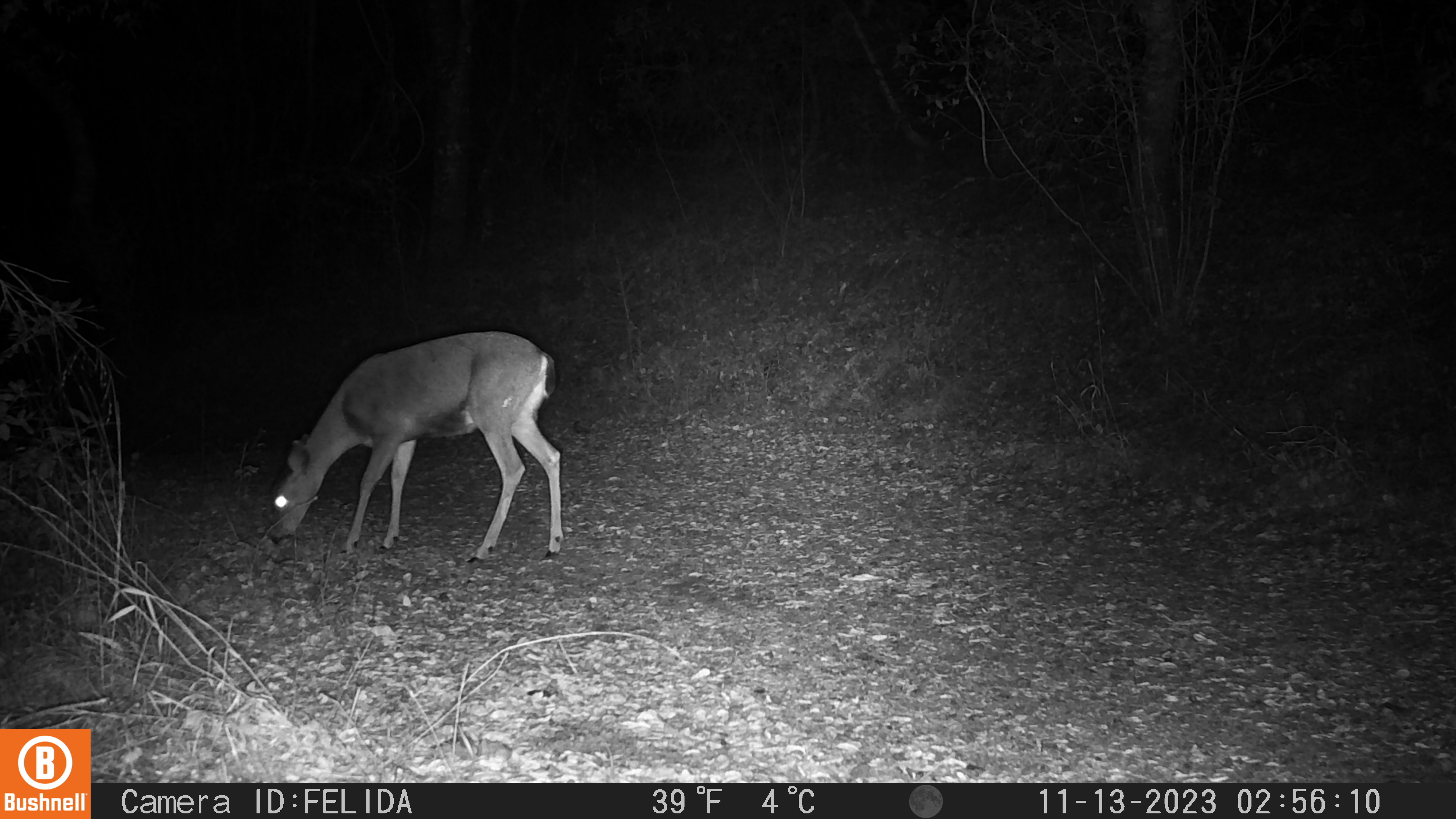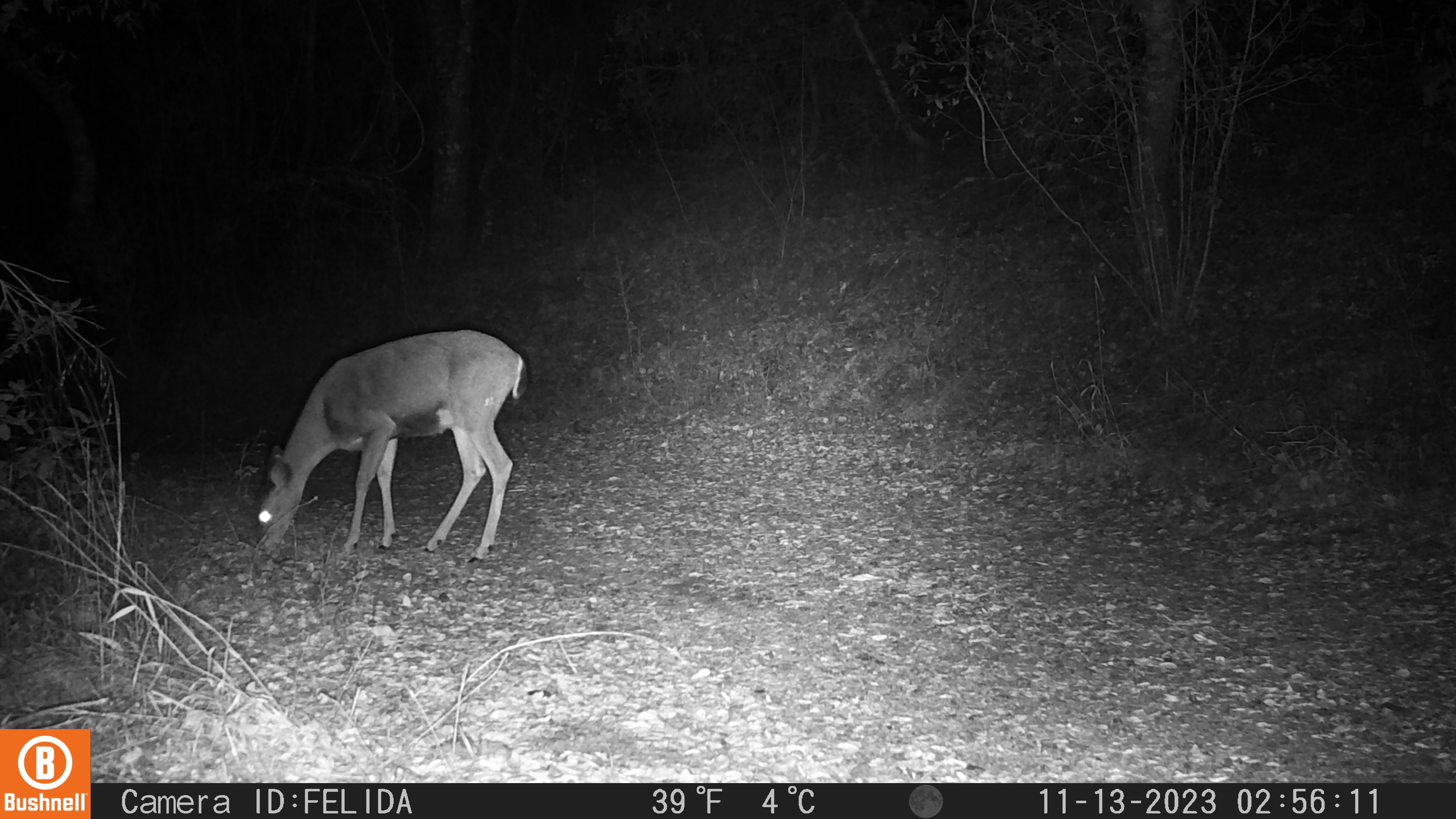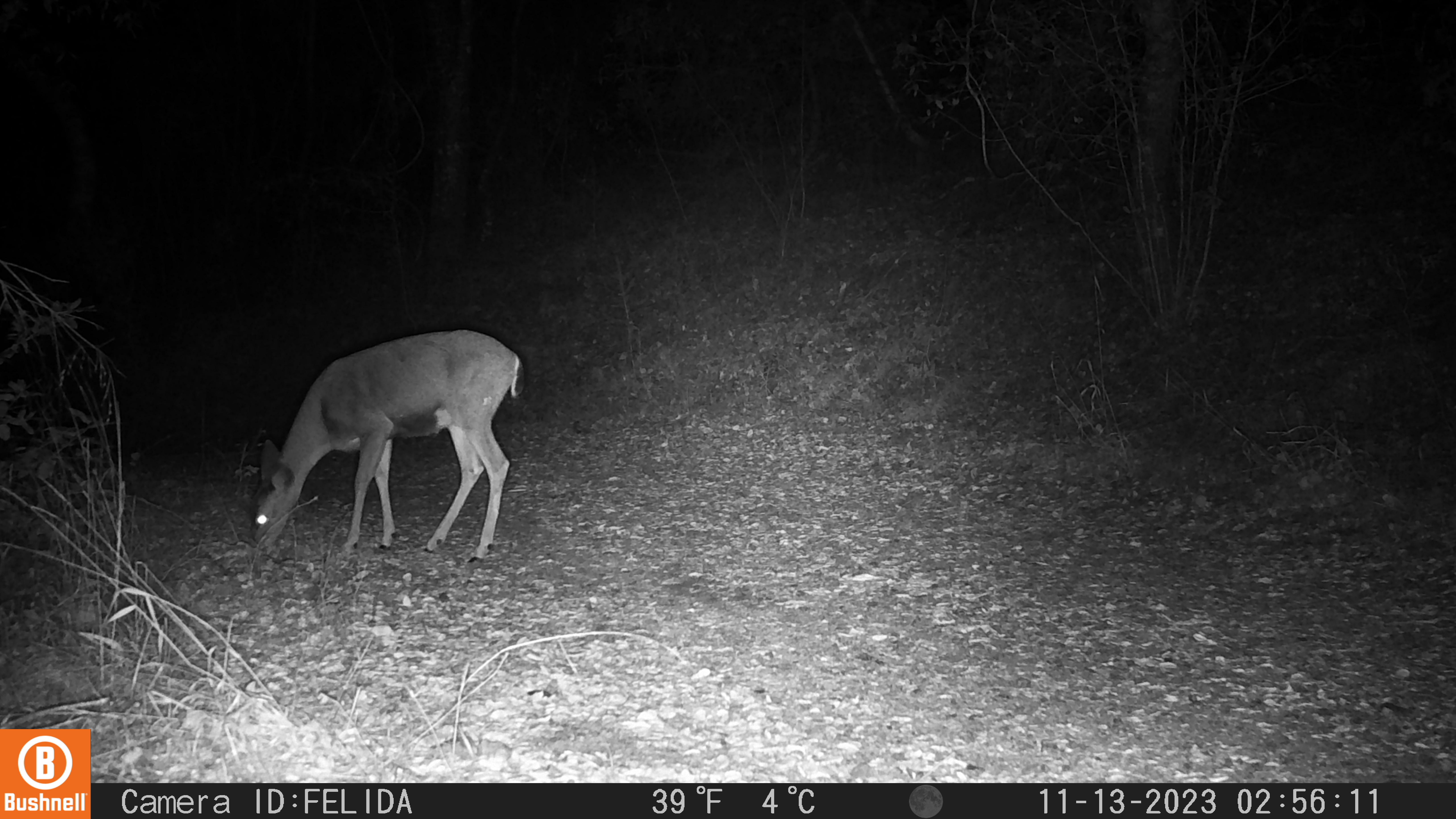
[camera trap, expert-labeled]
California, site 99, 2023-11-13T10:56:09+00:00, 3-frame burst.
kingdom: Animalia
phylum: Chordata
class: Mammalia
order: Artiodactyla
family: Cervidae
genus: Odocoileus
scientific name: Odocoileus hemionus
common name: mule deer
Mule deer (Odocoileus hemionus).